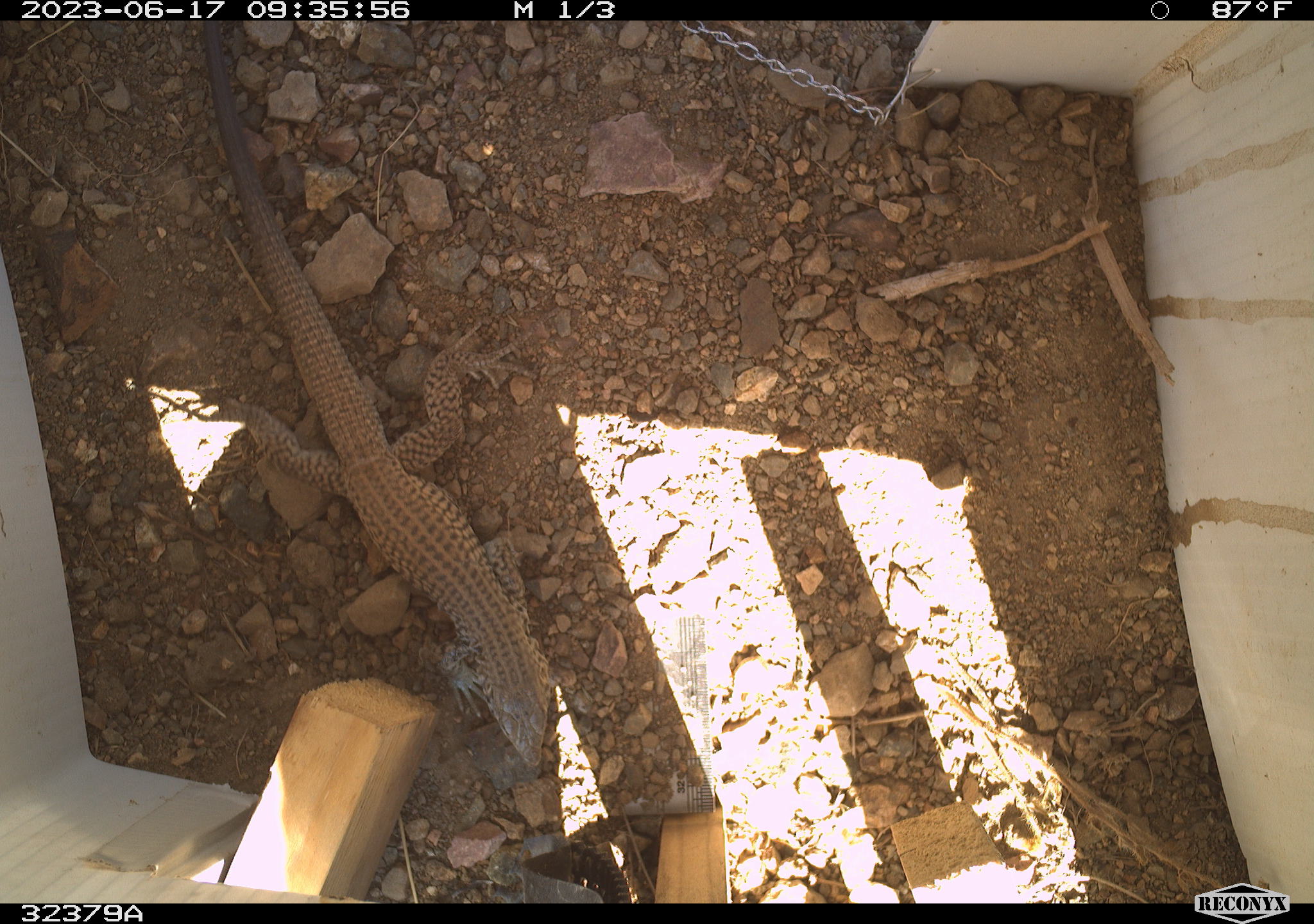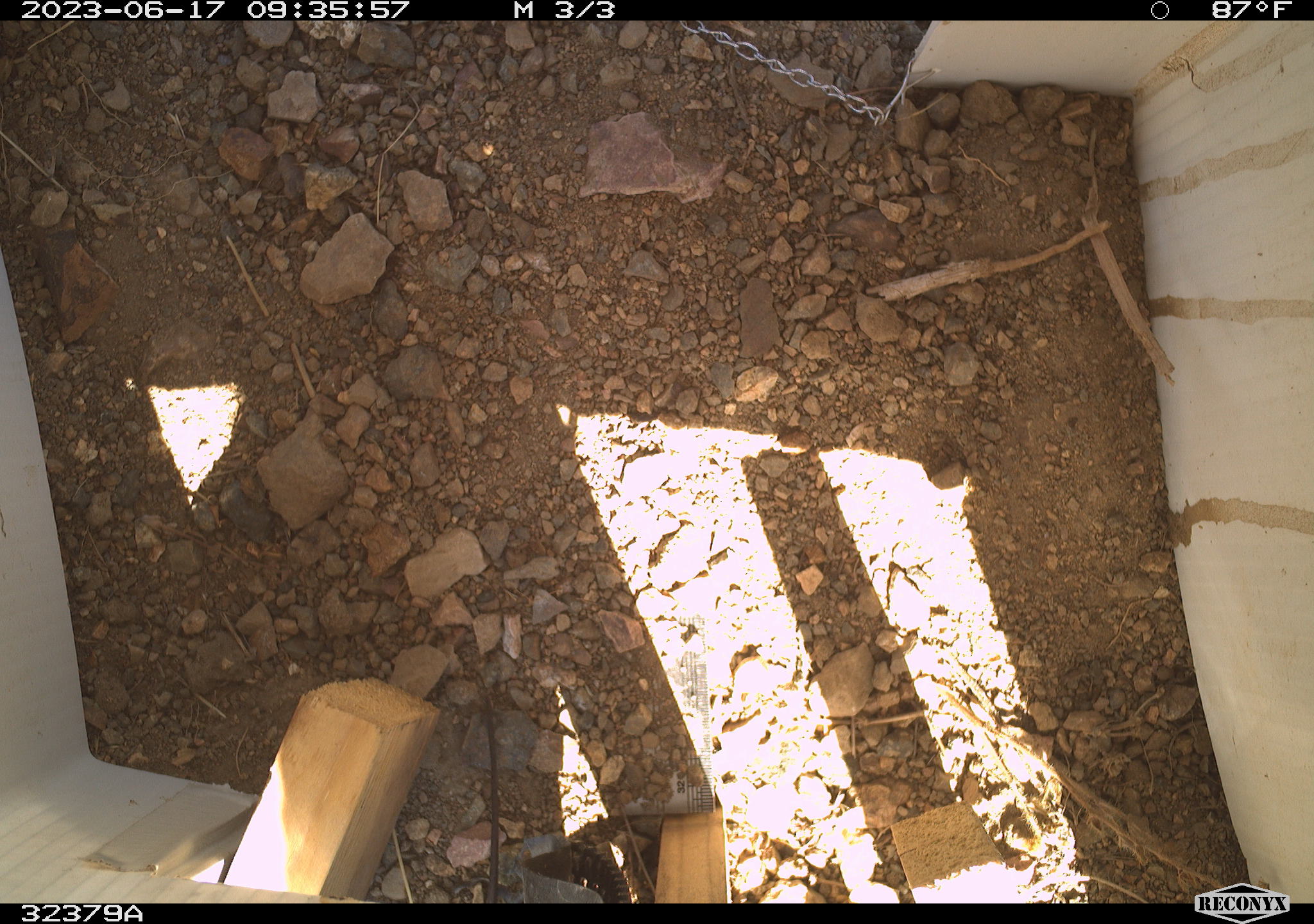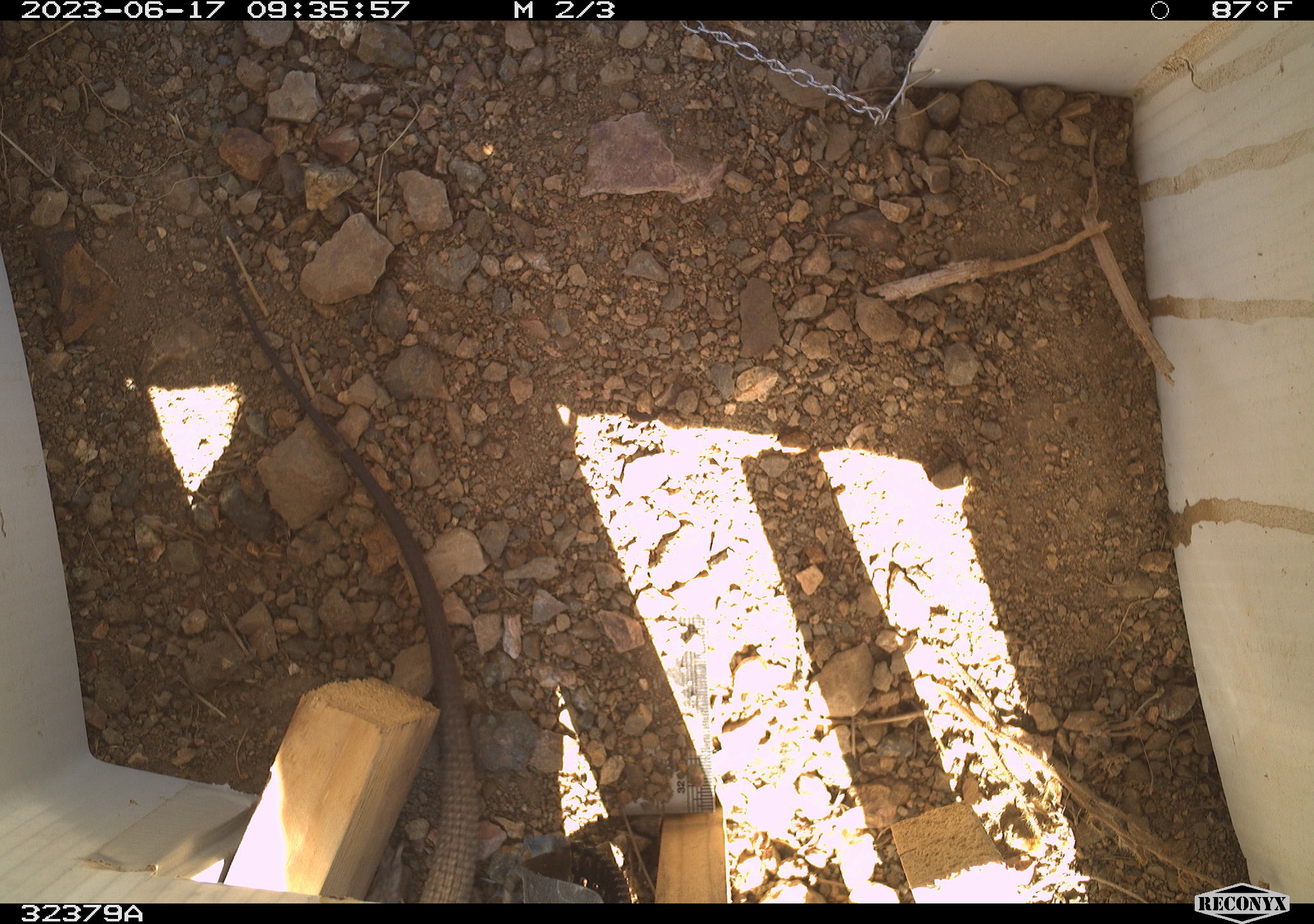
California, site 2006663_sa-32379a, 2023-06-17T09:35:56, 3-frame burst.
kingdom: Animalia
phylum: Chordata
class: Reptilia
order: Squamata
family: Teiidae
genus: Aspidoscelis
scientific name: Aspidoscelis tigris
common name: western whiptail